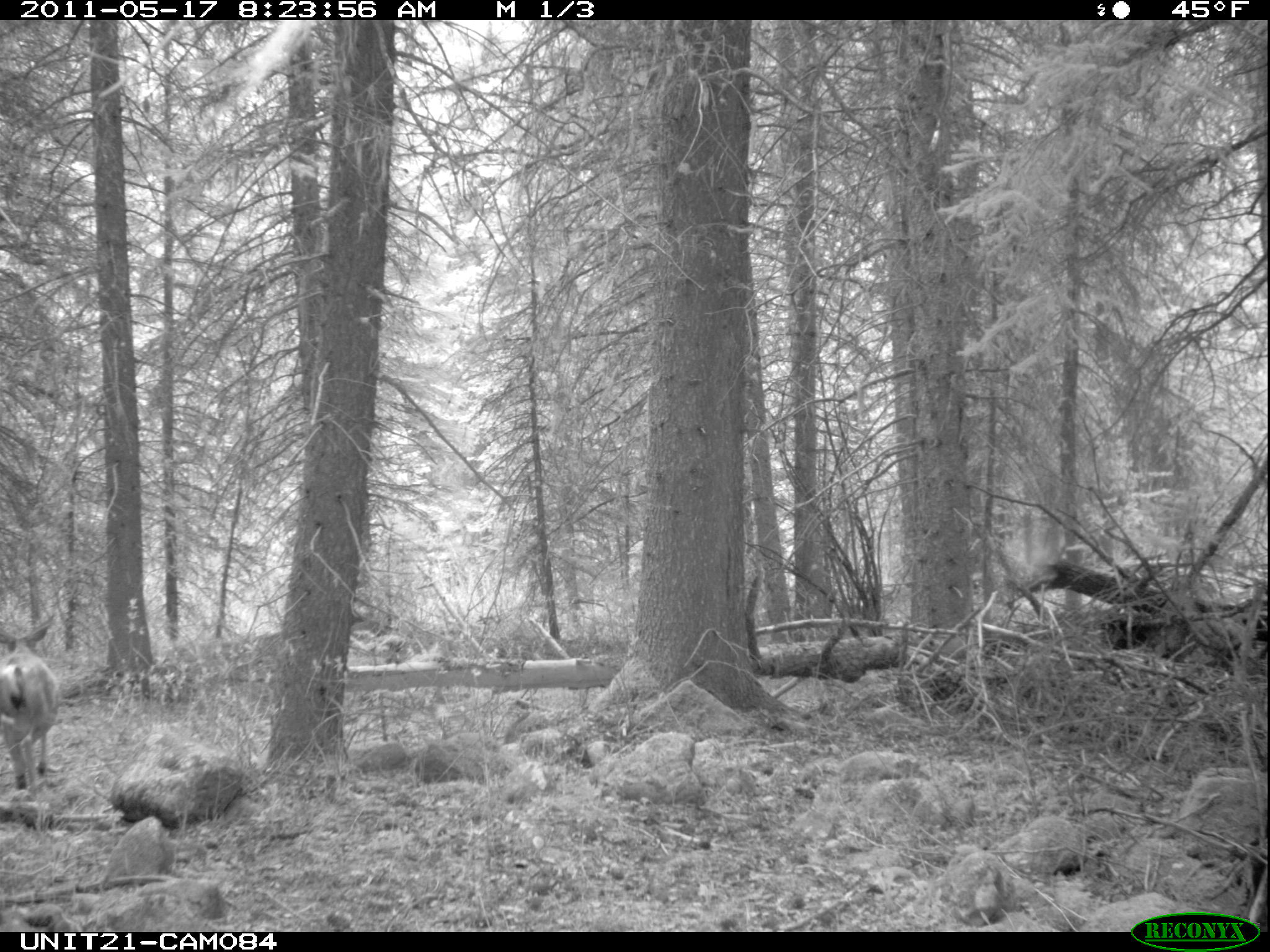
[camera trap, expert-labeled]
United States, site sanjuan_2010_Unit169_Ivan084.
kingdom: Animalia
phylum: Chordata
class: Mammalia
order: Artiodactyla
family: Cervidae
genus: Odocoileus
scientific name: Odocoileus hemionus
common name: mule deer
Odocoileus hemionus (mule deer).